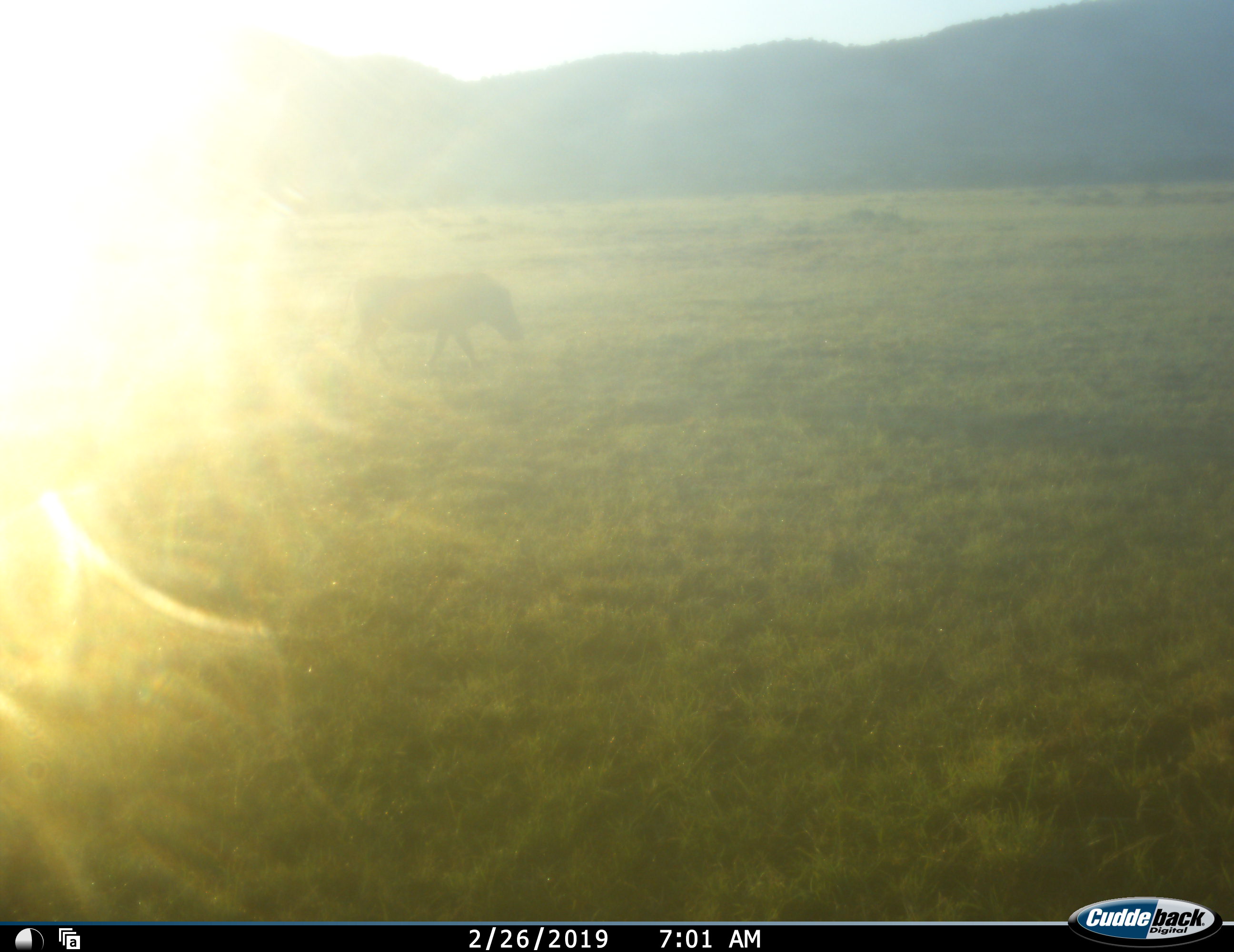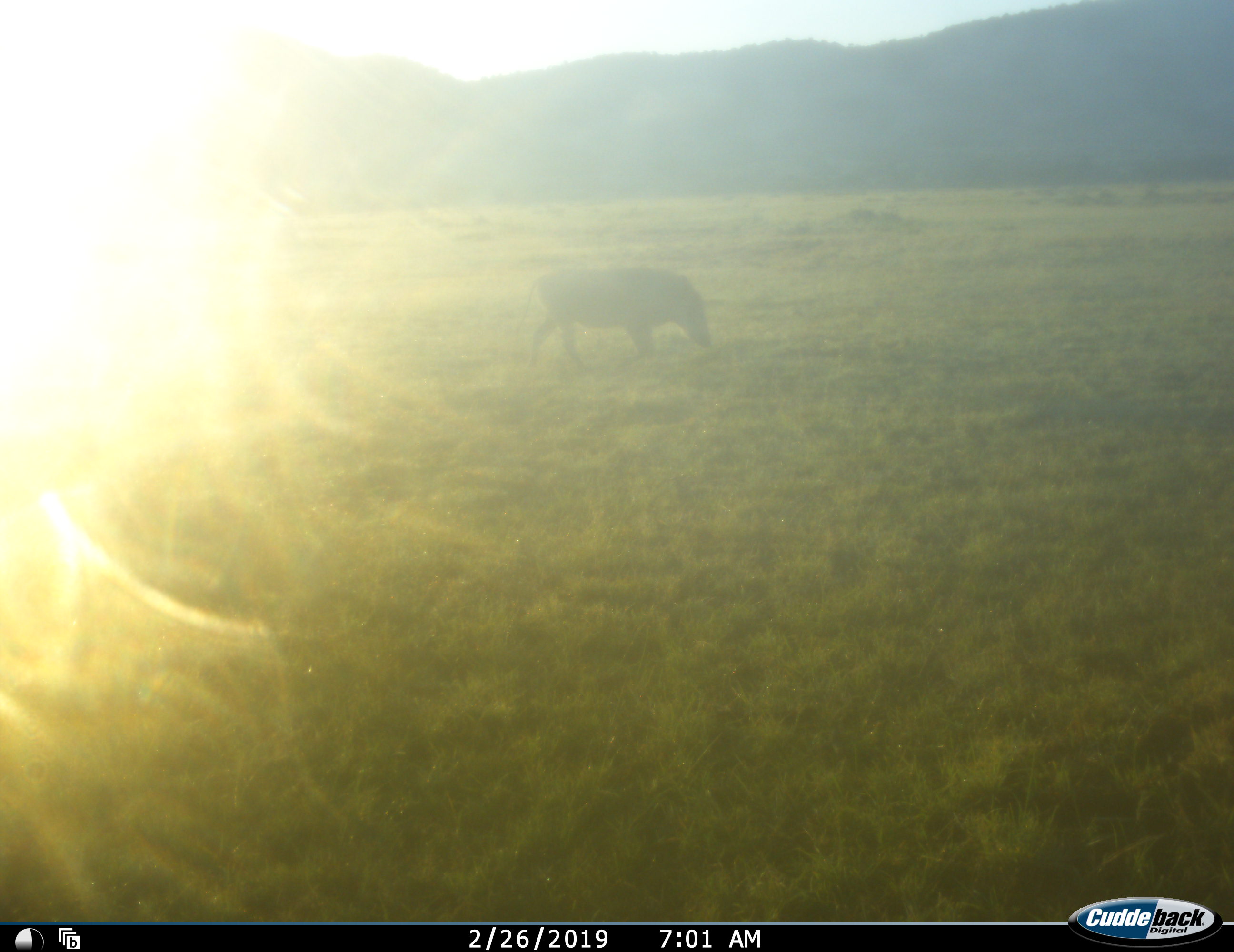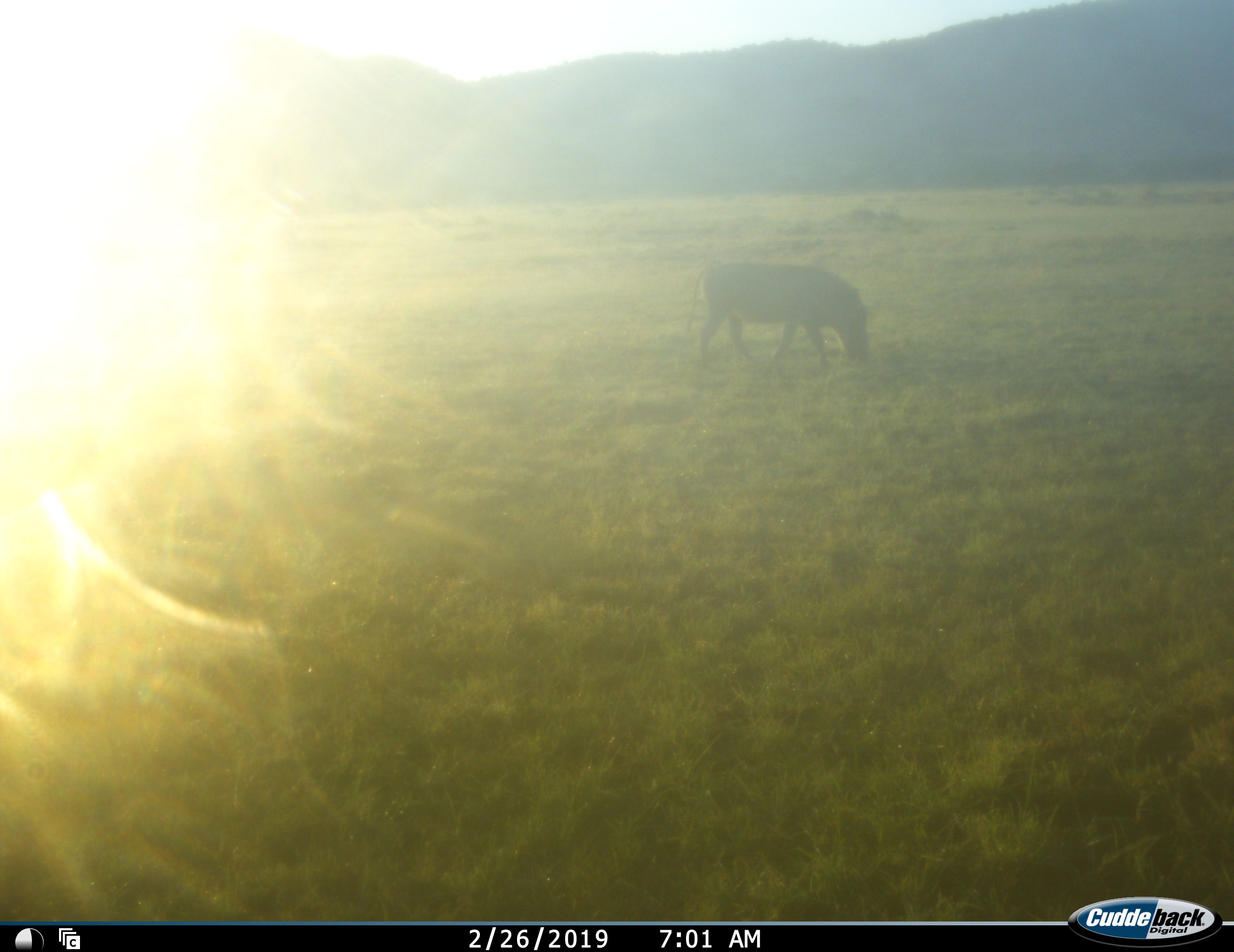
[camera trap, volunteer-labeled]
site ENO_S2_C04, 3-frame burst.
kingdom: Animalia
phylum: Chordata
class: Mammalia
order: Artiodactyla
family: Suidae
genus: Phacochoerus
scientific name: Phacochoerus africanus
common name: warthog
Warthog (Phacochoerus africanus), count 1. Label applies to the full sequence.